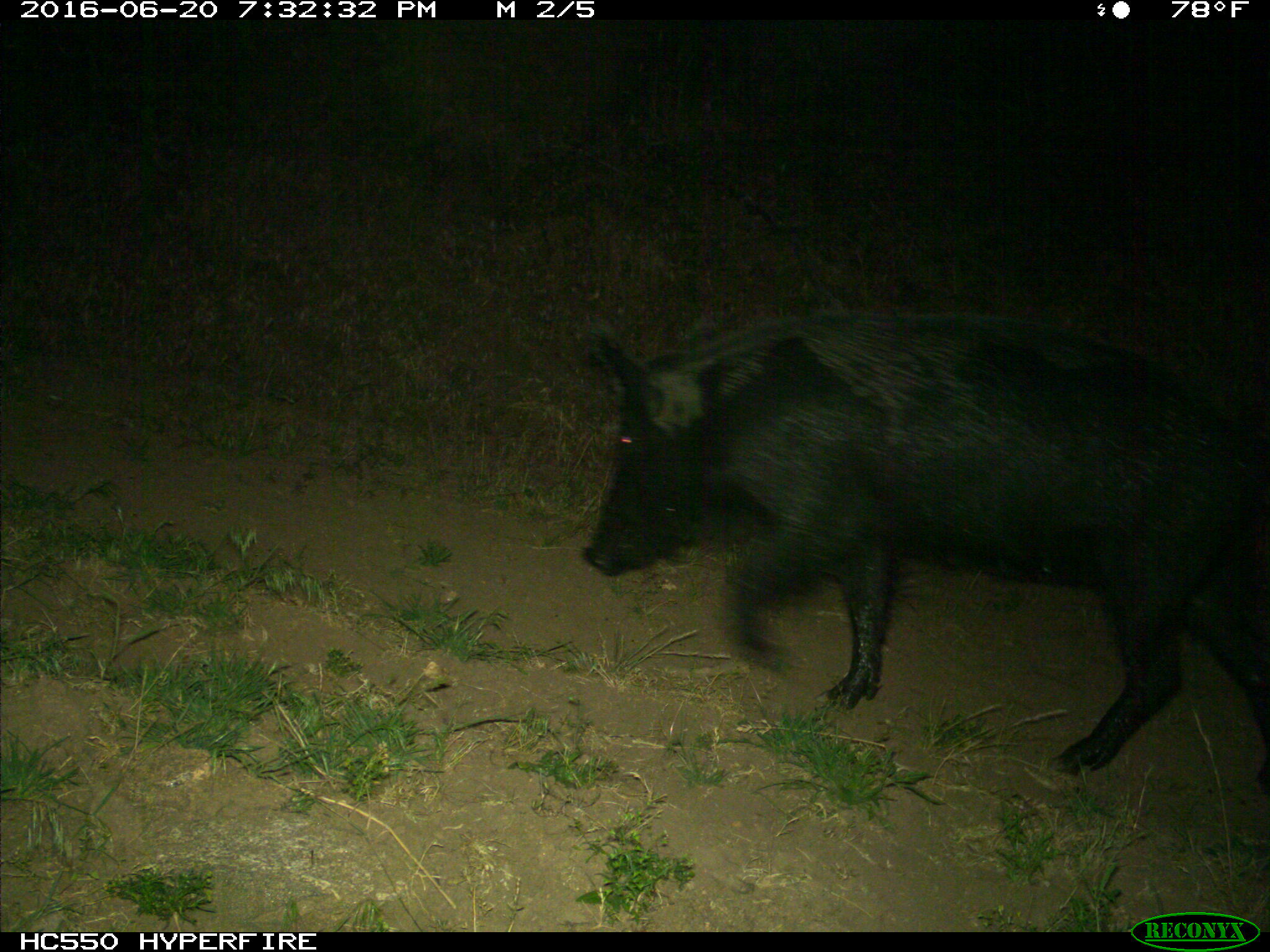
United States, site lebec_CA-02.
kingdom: Animalia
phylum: Chordata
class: Mammalia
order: Artiodactyla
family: Suidae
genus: Sus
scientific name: Sus scrofa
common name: wild boar